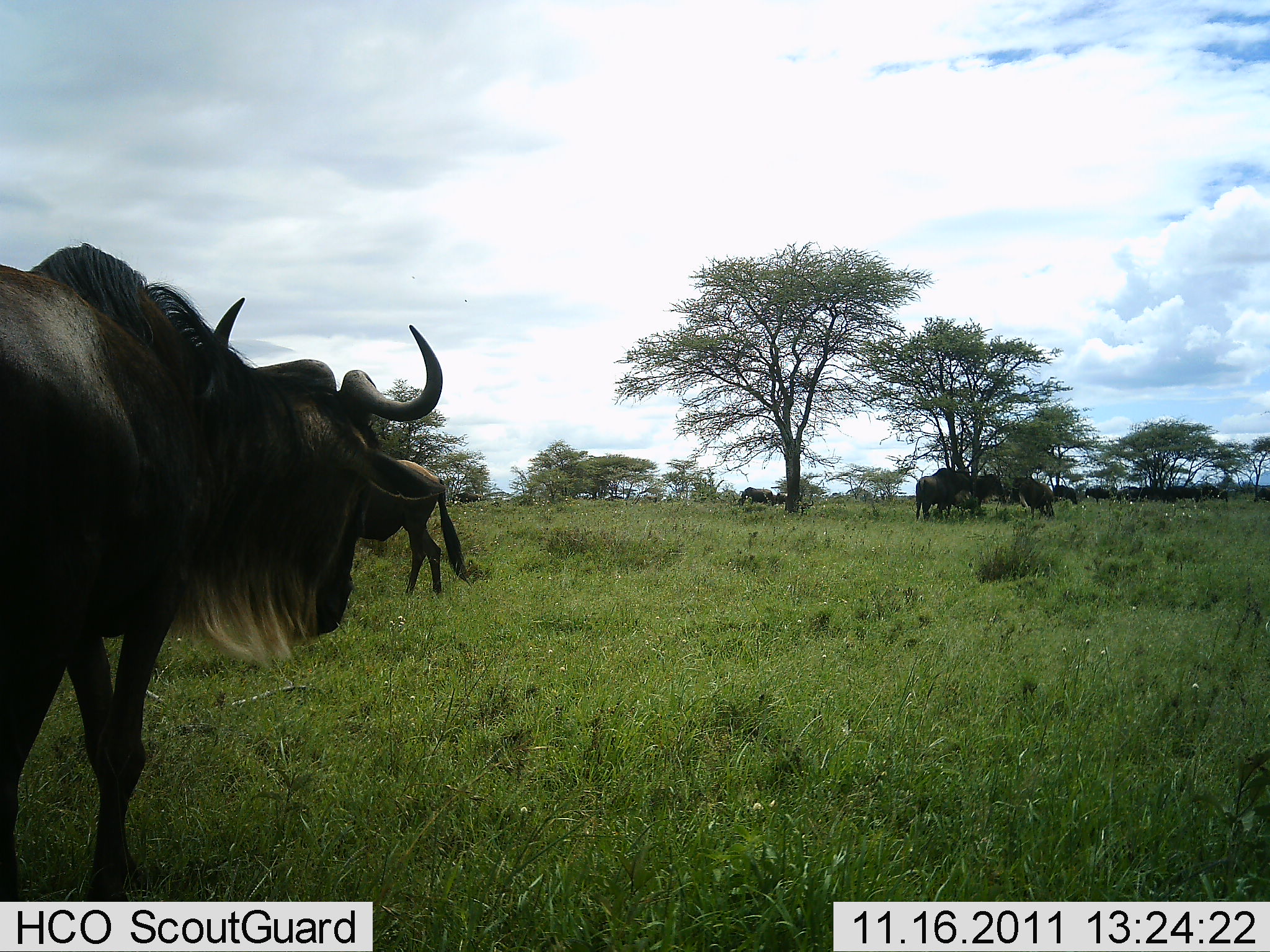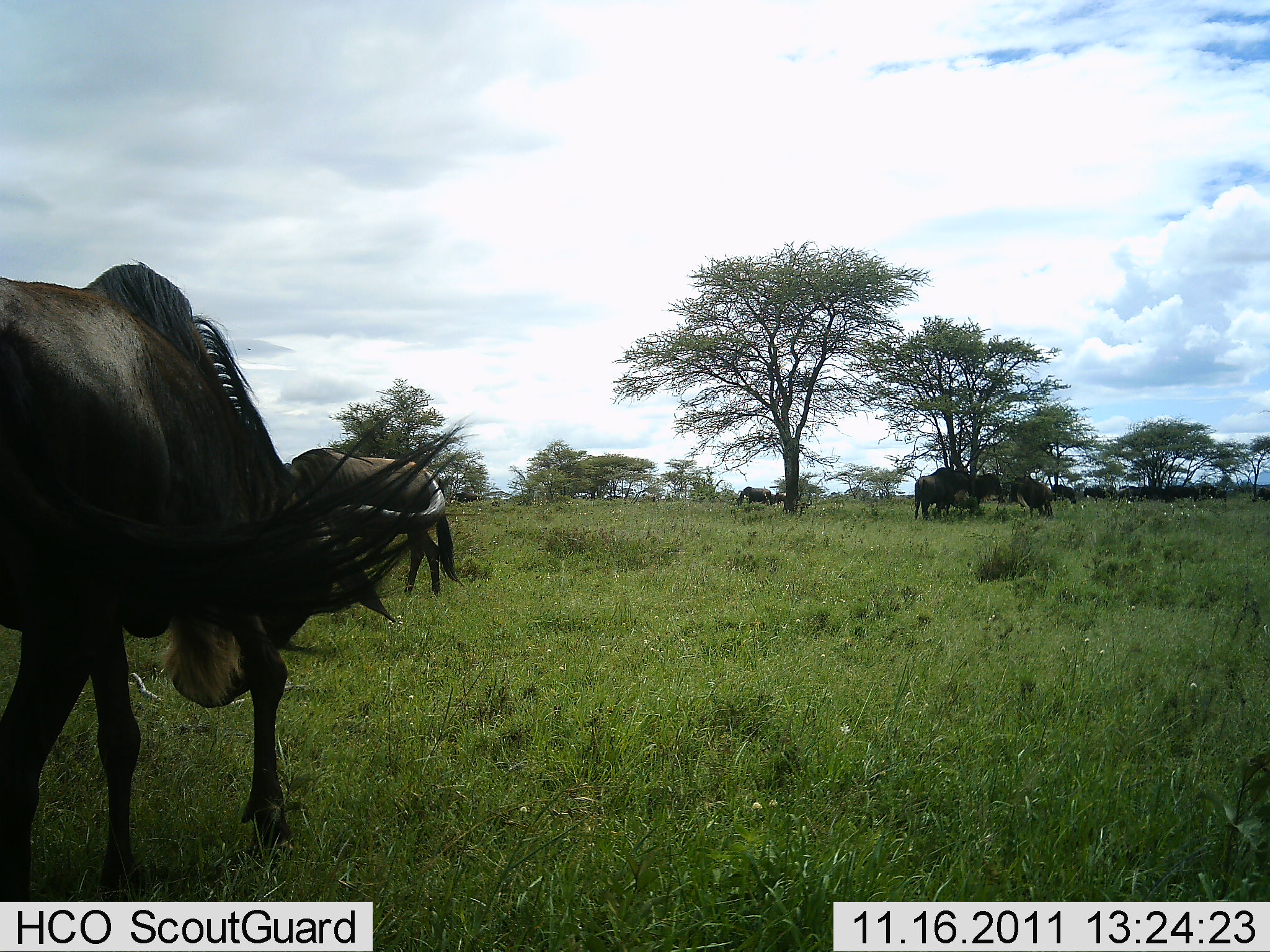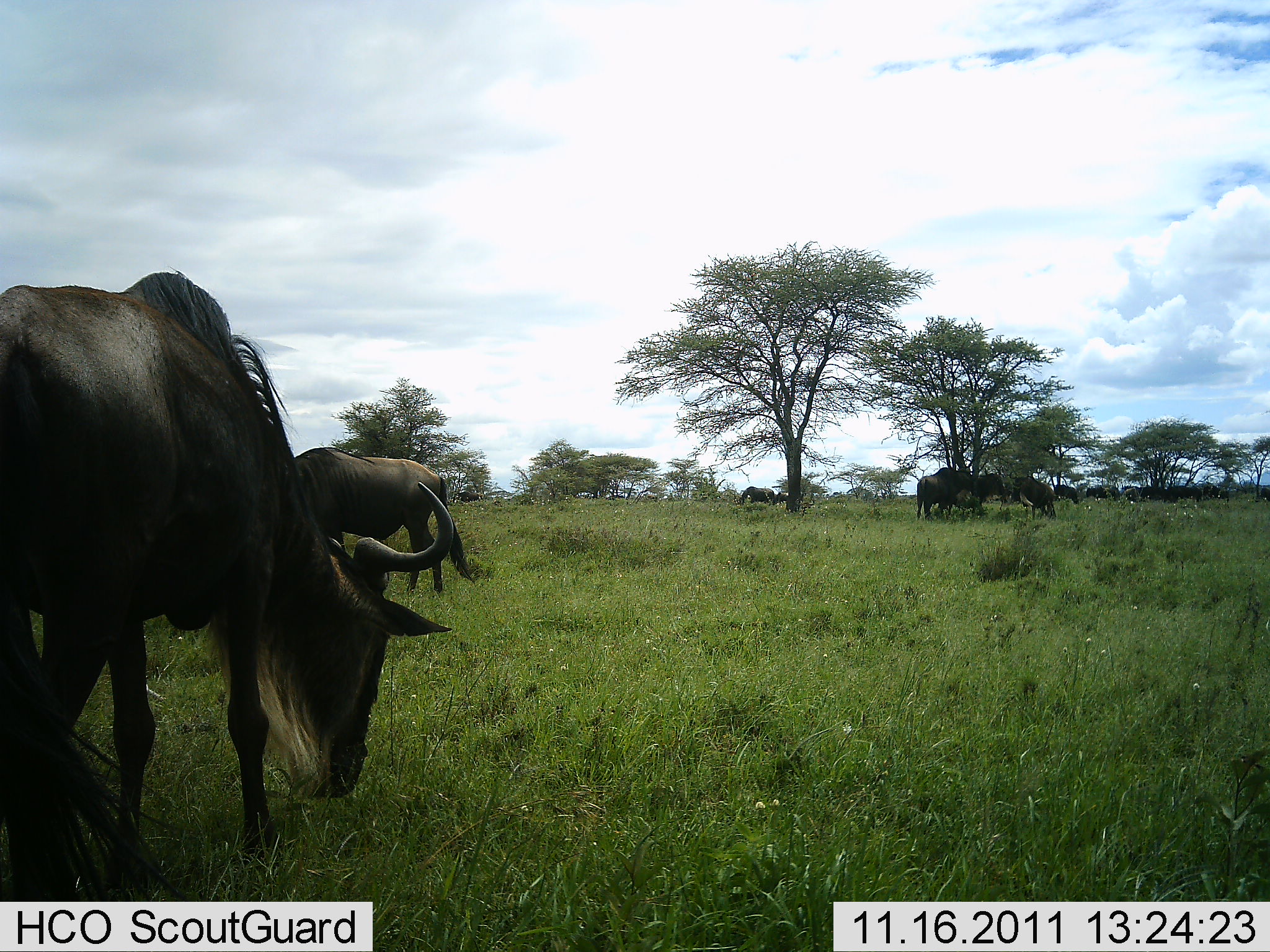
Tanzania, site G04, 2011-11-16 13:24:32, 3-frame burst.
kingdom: Animalia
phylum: Chordata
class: Mammalia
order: Artiodactyla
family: Bovidae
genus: Connochaetes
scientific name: Connochaetes taurinus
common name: blue wildebeest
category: wildebeest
Wildebeest (blue wildebeest) (Connochaetes taurinus), count 11-50. Behavior (volunteer vote fractions): standing 55%, resting 9%, moving 27%, interacting 0%. Young present (vote fraction): 0%. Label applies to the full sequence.